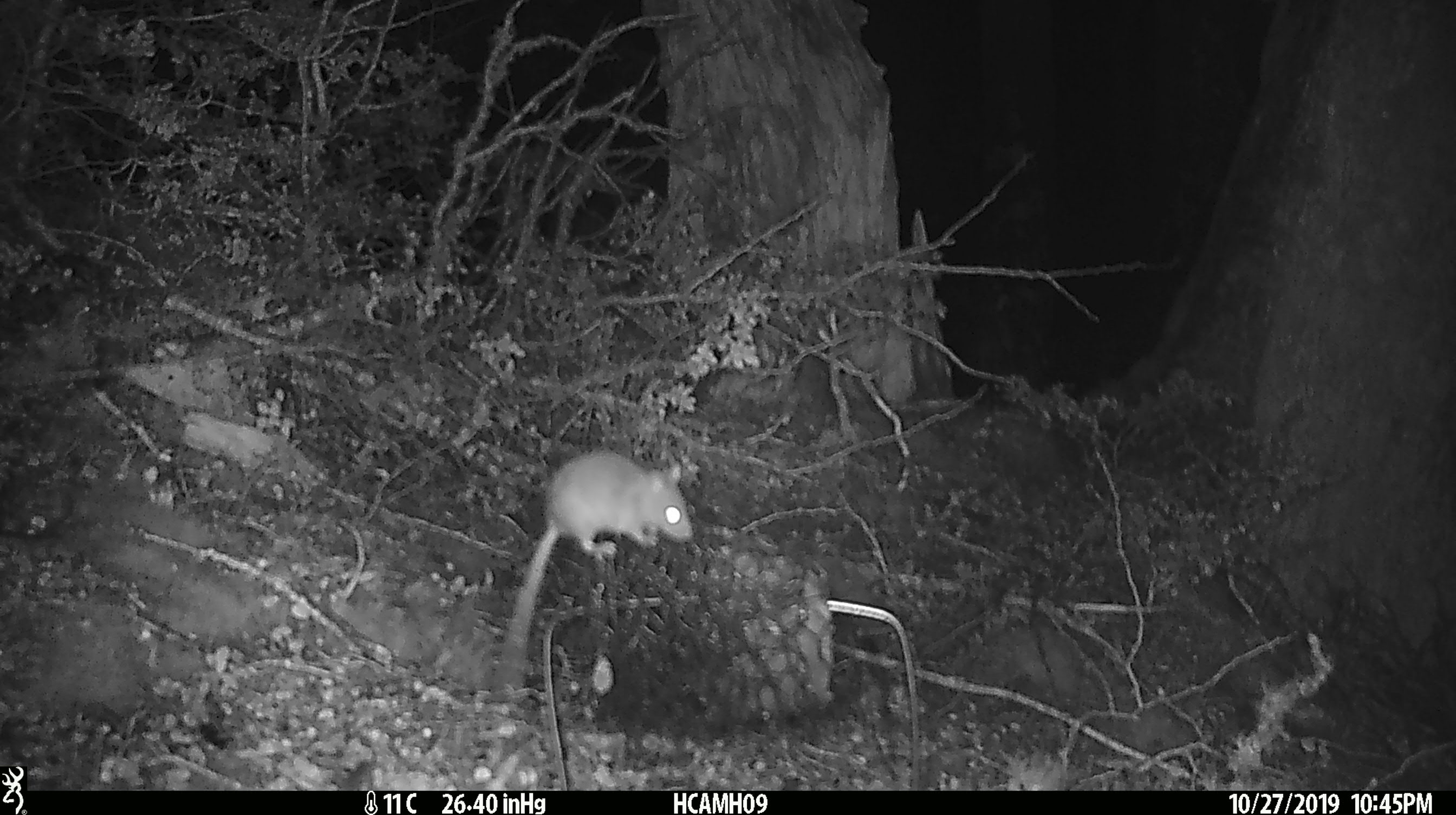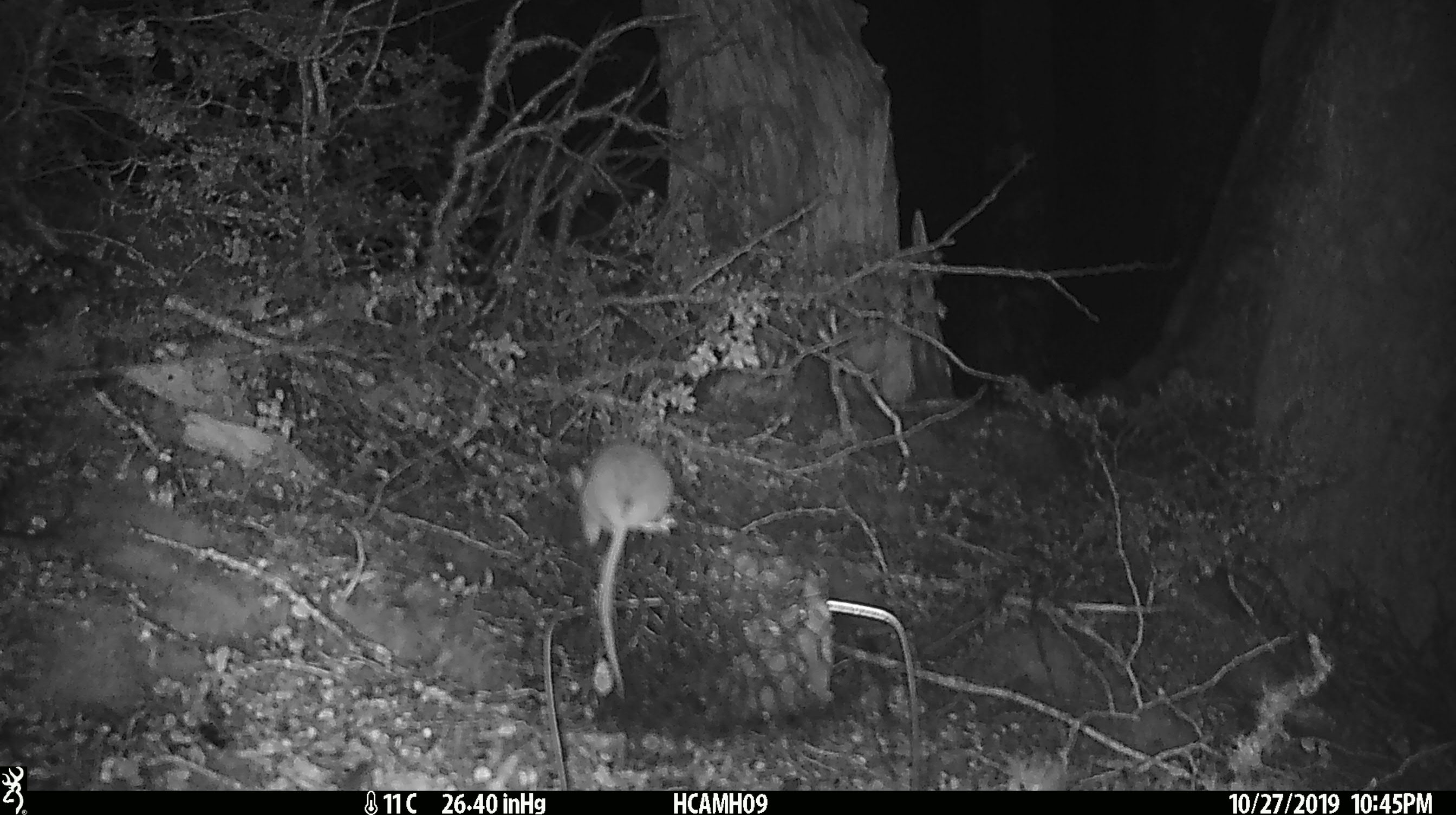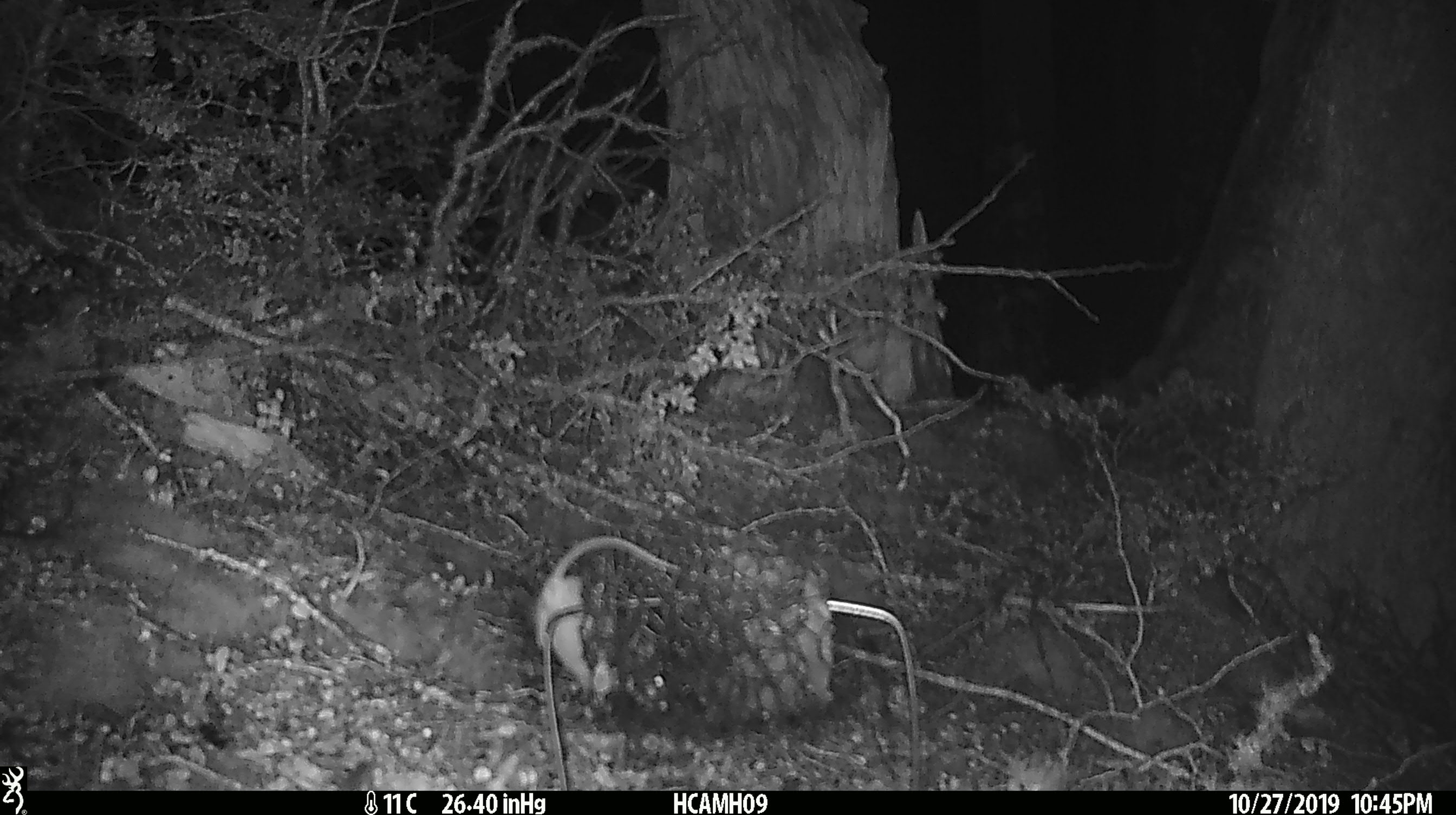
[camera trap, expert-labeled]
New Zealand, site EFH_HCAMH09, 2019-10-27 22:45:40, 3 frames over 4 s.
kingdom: Animalia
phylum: Chordata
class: Mammalia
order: Rodentia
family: Muridae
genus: Mus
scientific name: Mus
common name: mouse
Mouse (Mus).